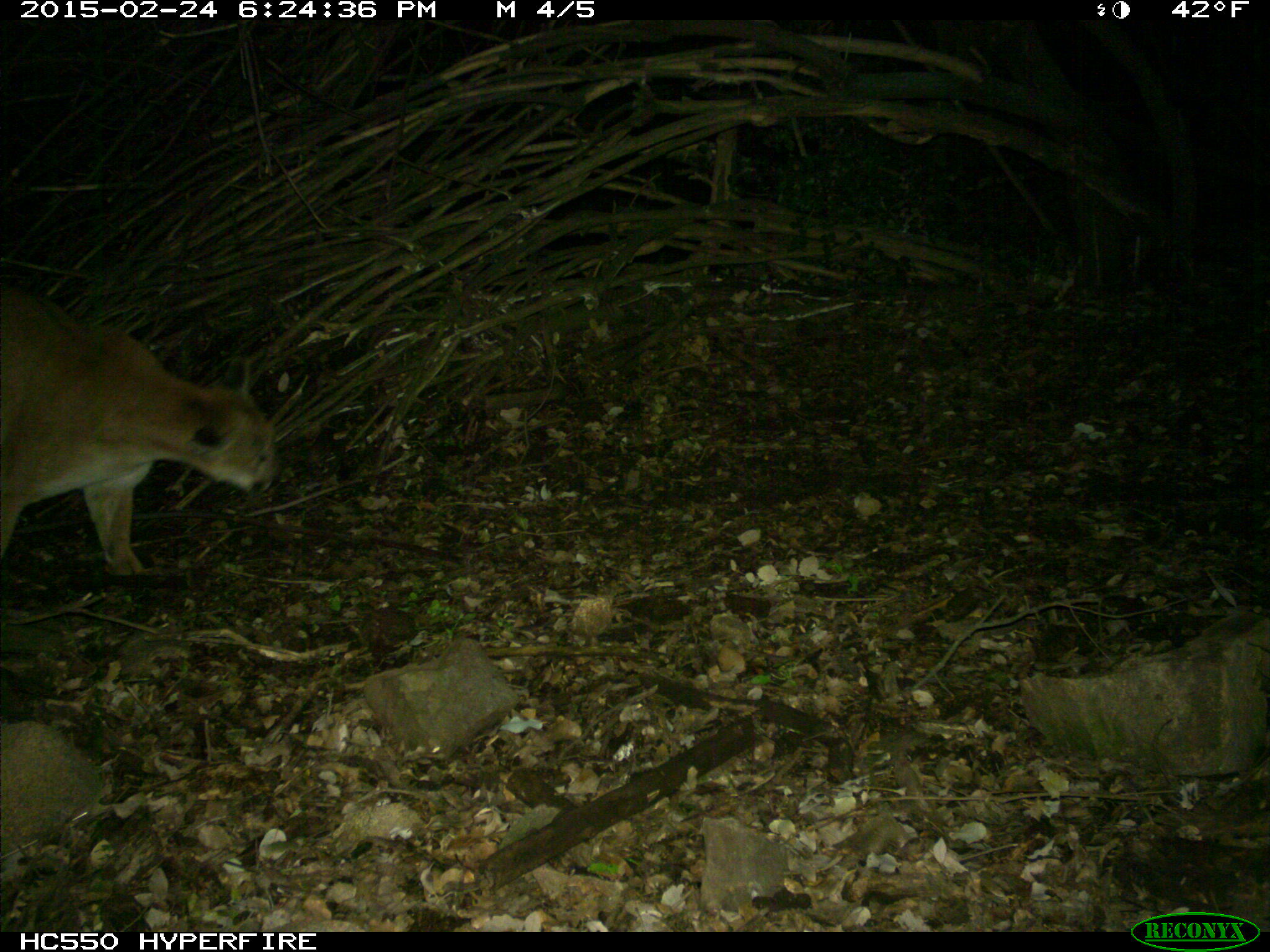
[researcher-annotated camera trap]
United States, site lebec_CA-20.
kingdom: Animalia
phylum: Chordata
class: Mammalia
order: Carnivora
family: Felidae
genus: Puma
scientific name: Puma concolor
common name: mountain lion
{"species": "Puma concolor (mountain lion)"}